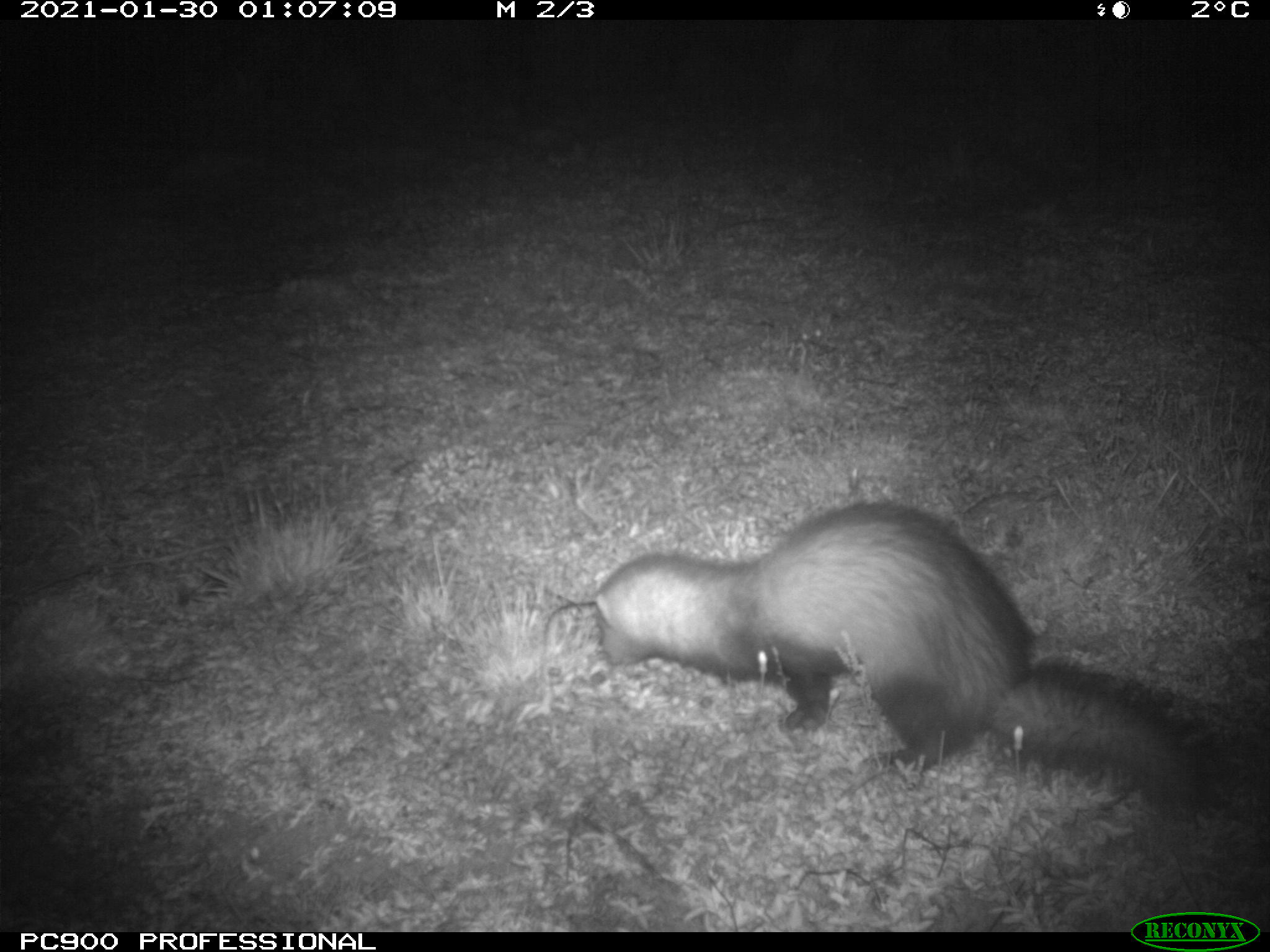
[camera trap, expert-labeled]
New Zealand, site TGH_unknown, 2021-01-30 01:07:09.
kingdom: Animalia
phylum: Chordata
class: Mammalia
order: Carnivora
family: Mustelidae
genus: Mustela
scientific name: Mustela furo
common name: ferret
Ferret (Mustela furo).